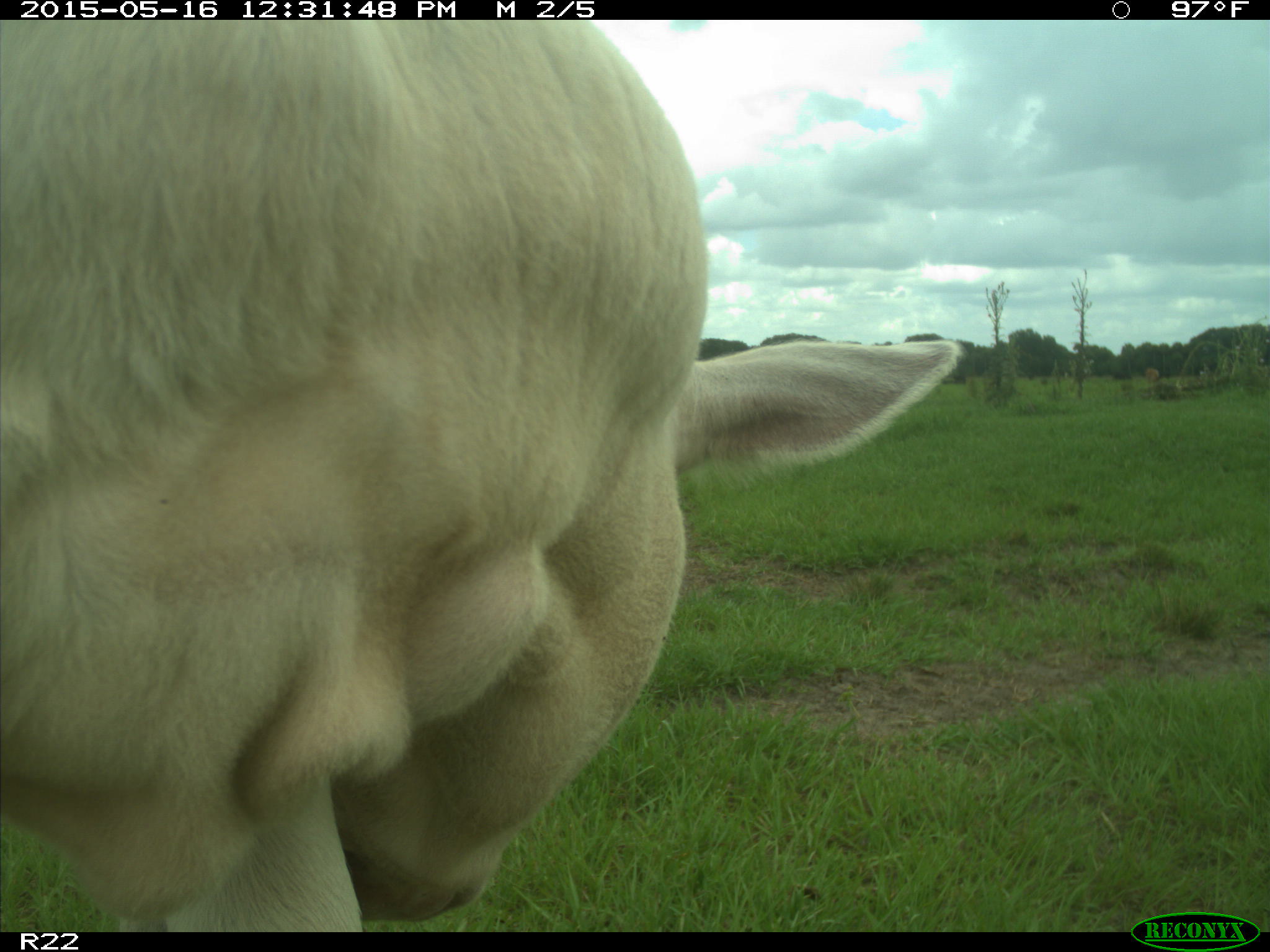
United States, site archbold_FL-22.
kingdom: Animalia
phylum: Chordata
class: Mammalia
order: Artiodactyla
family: Bovidae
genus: Bos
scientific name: Bos taurus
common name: domestic cow